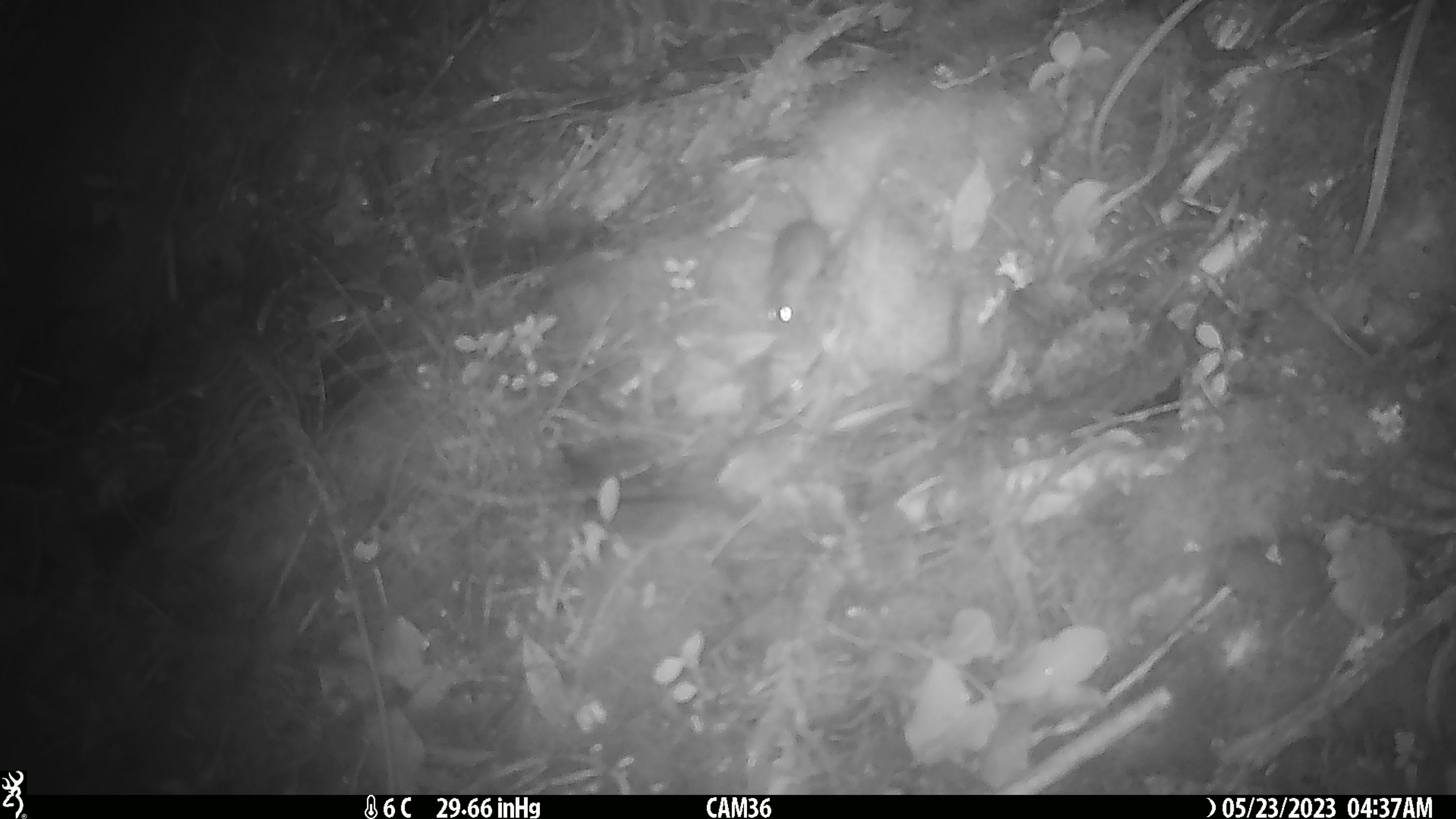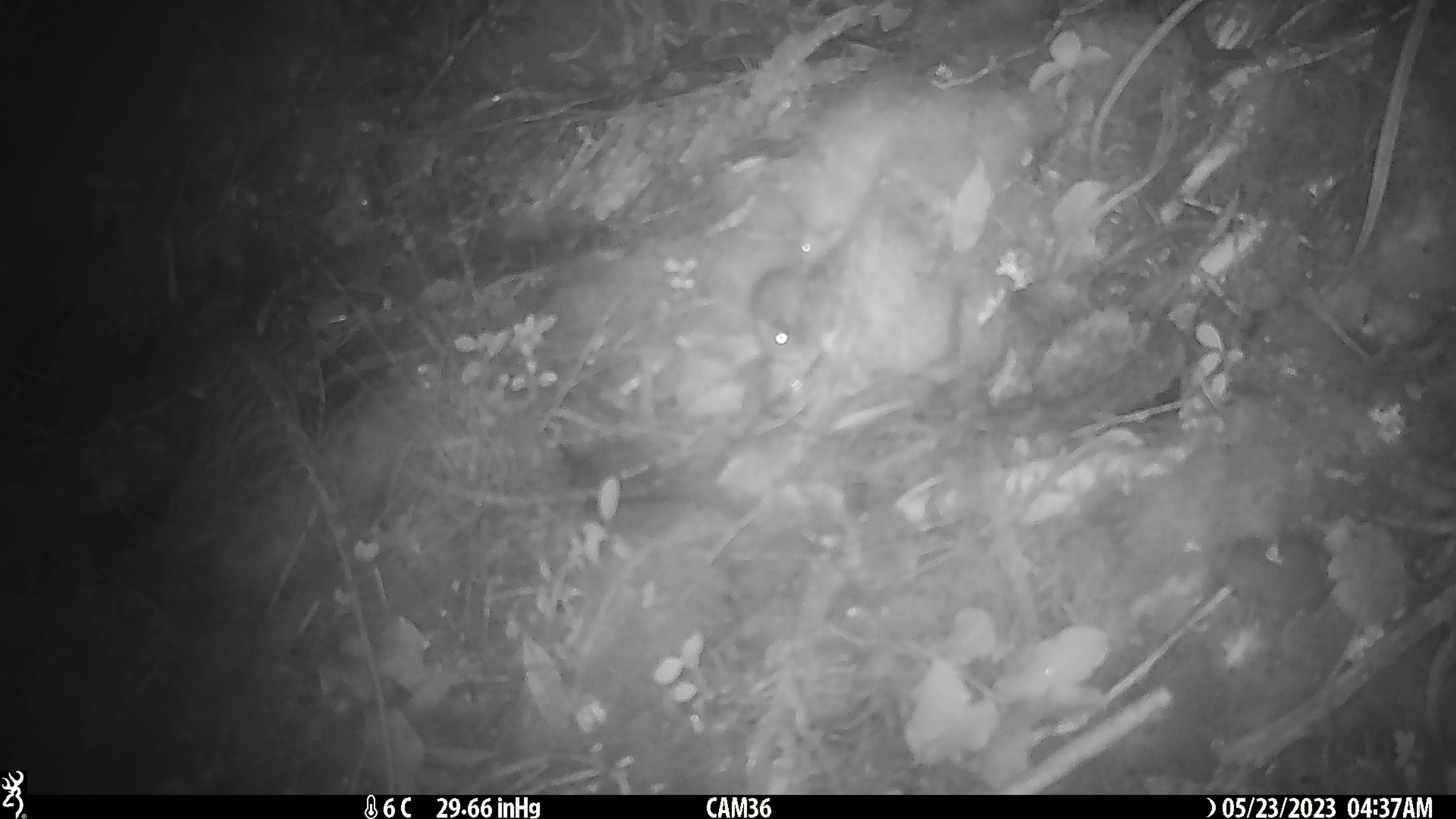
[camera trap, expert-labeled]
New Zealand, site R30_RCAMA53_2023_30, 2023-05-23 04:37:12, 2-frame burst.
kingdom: Animalia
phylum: Chordata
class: Mammalia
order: Rodentia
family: Muridae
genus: Mus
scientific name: Mus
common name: mouse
Mouse (Mus).